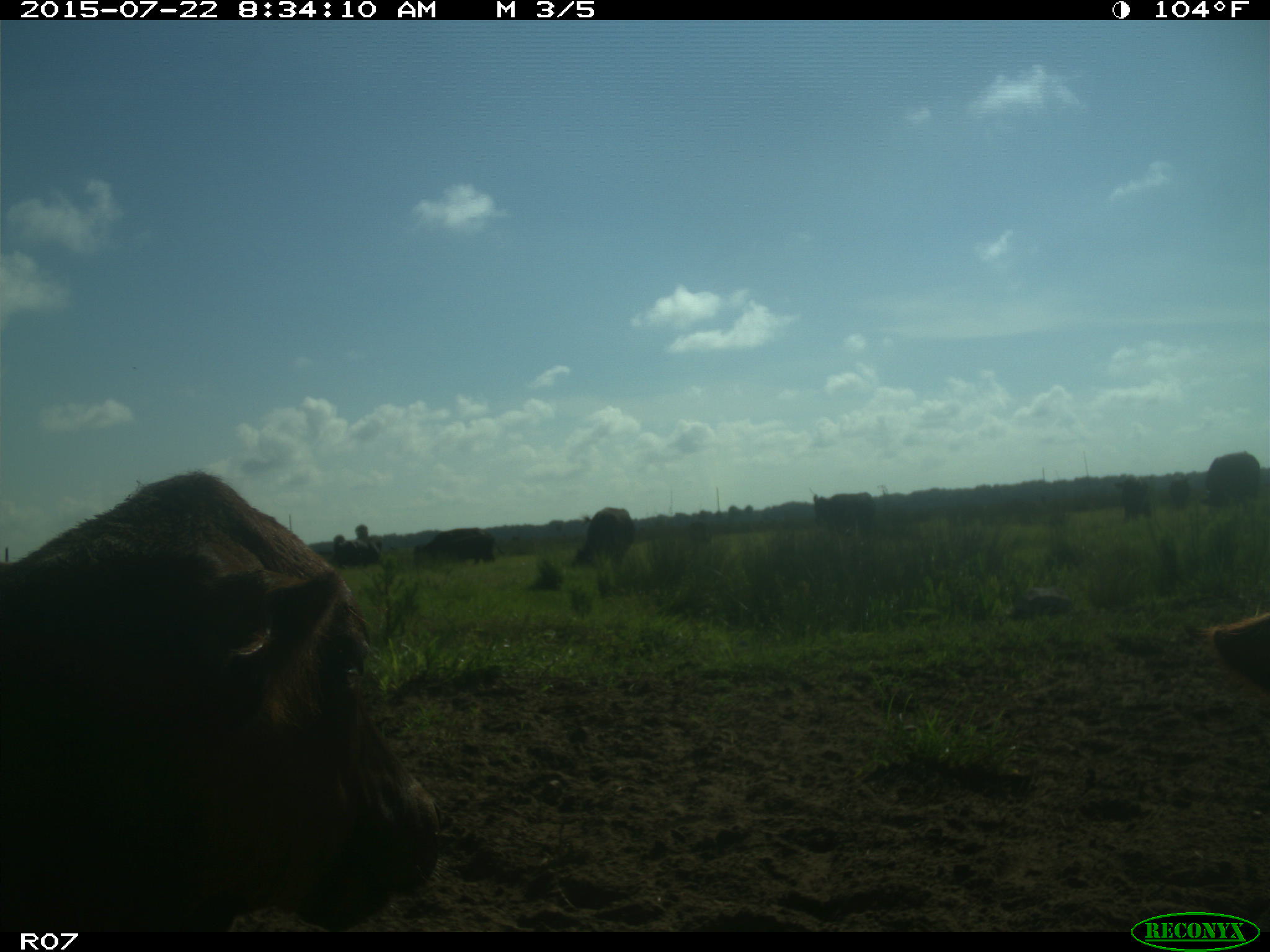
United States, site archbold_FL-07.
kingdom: Animalia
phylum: Chordata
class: Mammalia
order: Artiodactyla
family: Bovidae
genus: Bos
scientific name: Bos taurus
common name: domestic cow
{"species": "Bos taurus (domestic cow)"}